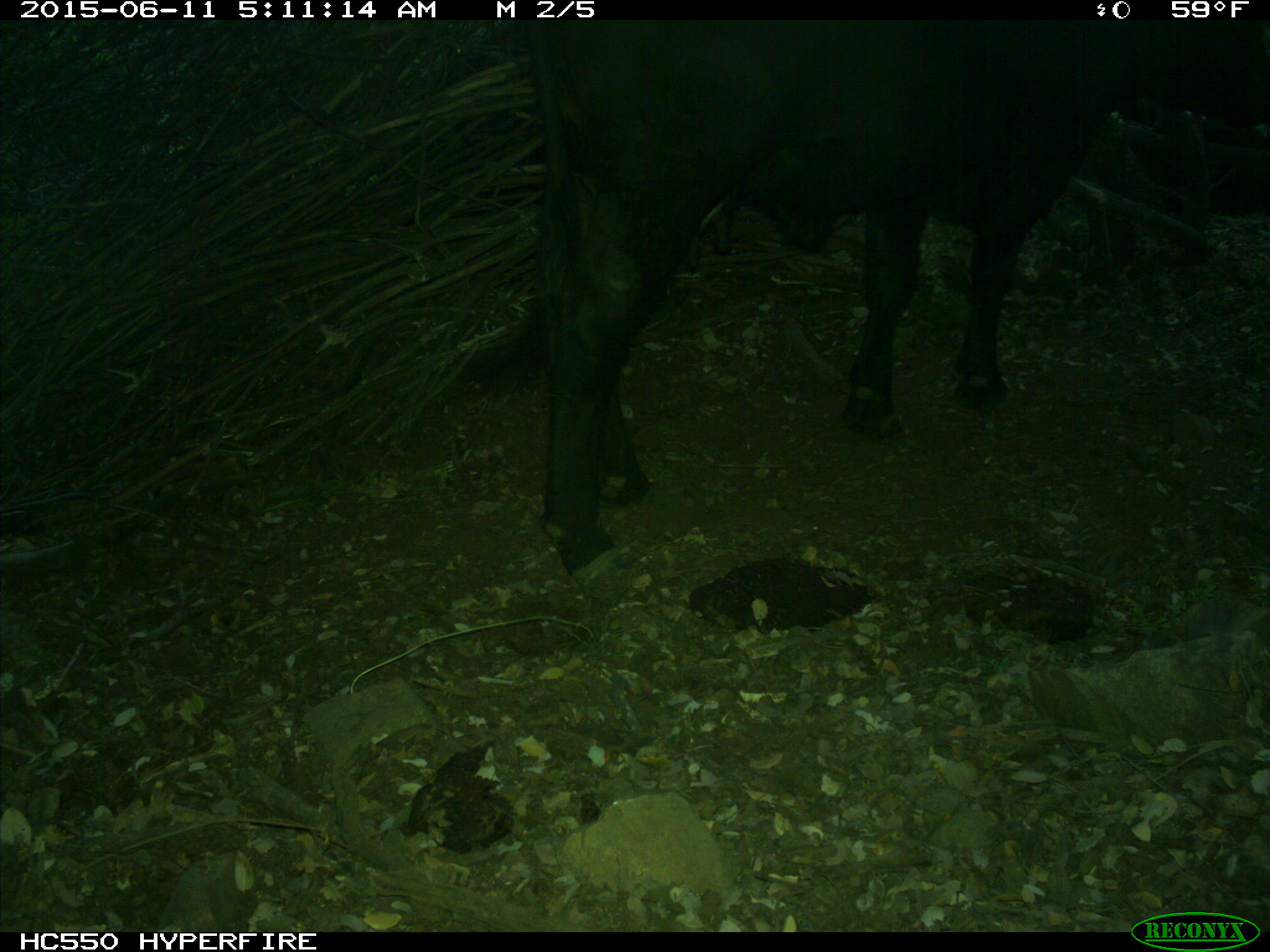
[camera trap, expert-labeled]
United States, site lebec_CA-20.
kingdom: Animalia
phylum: Chordata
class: Mammalia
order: Artiodactyla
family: Bovidae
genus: Bos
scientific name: Bos taurus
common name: domestic cow